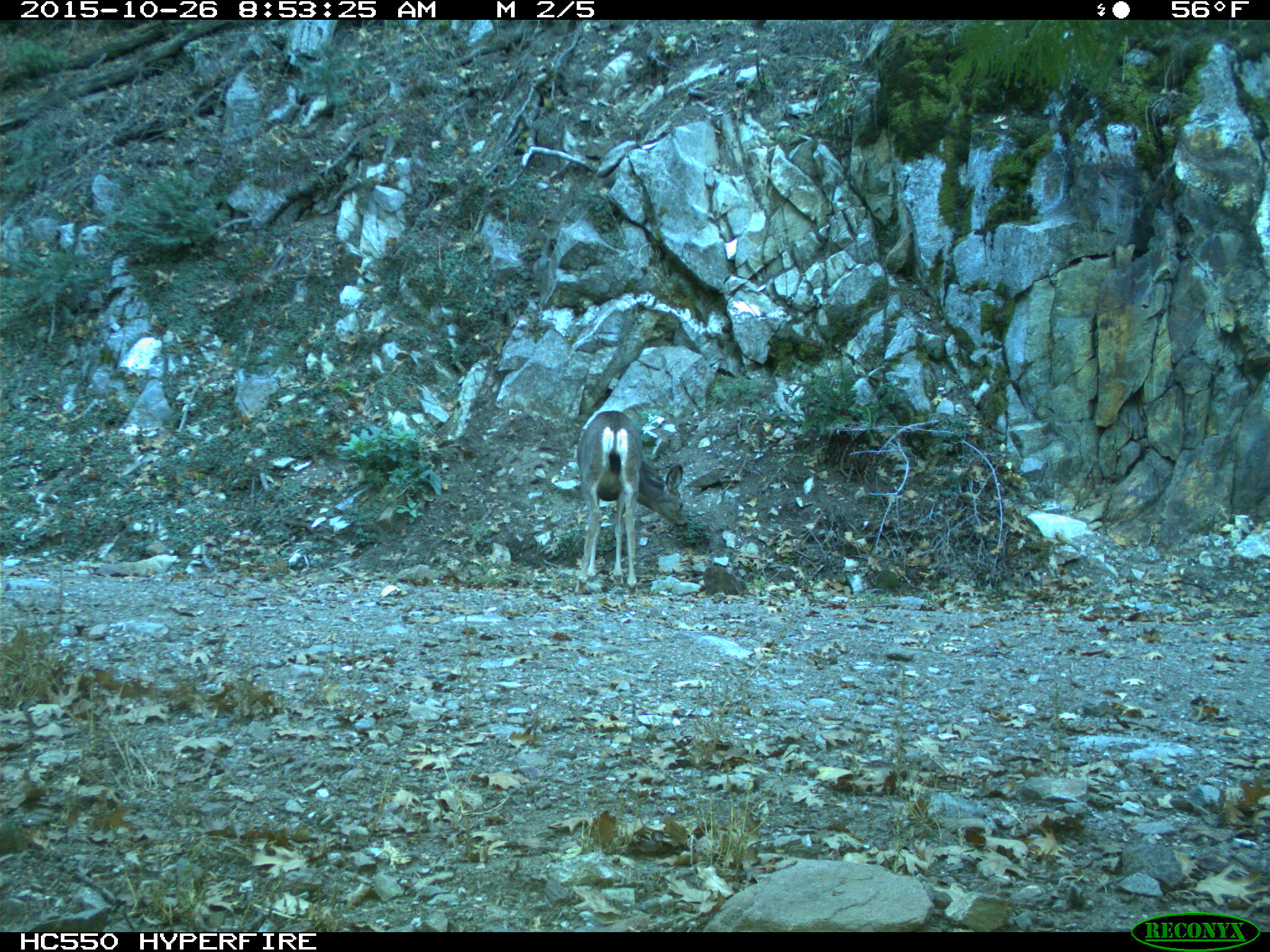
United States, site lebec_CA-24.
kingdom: Animalia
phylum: Chordata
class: Mammalia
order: Artiodactyla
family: Cervidae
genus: Odocoileus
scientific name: Odocoileus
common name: deer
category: unidentified deer